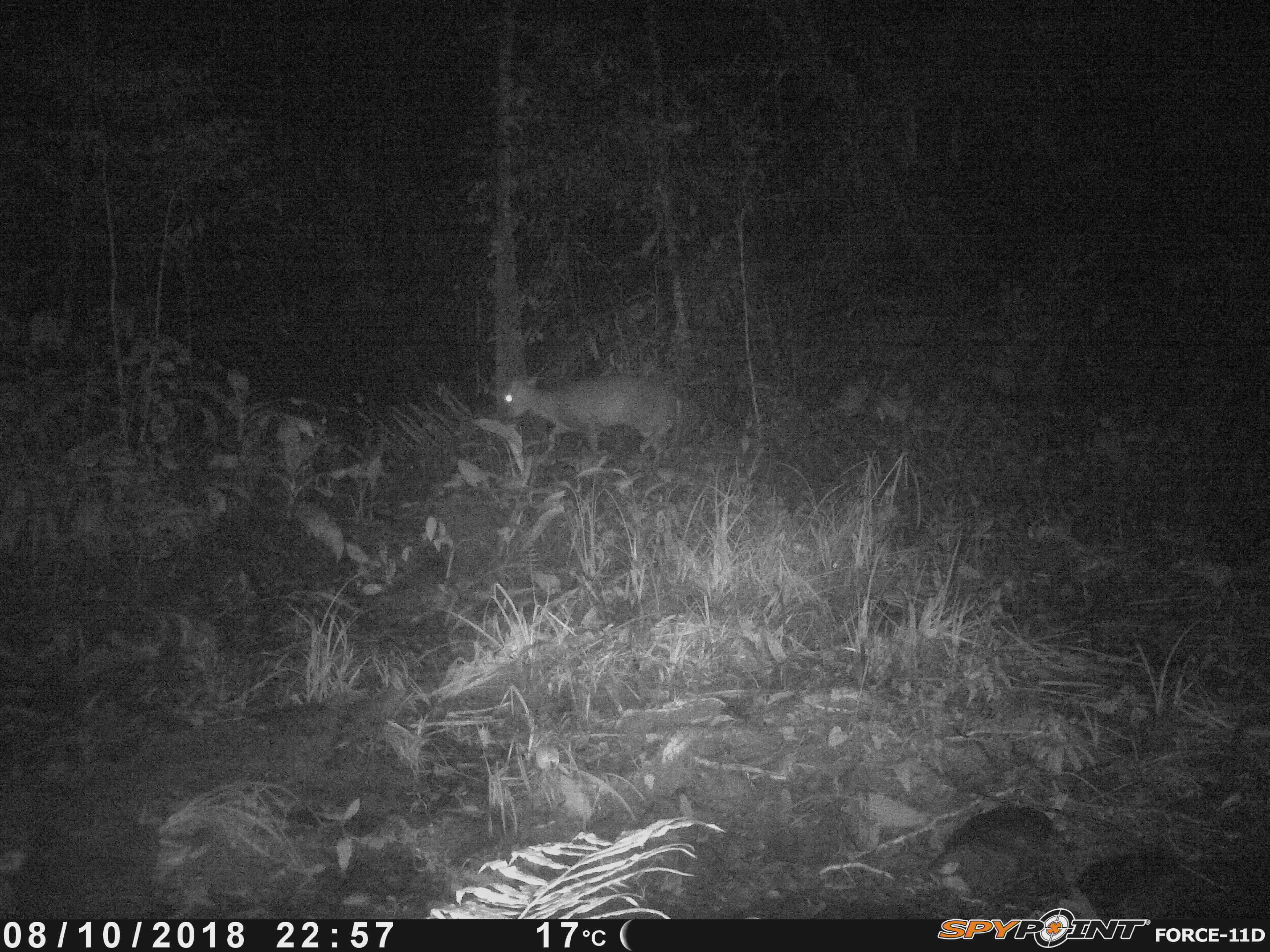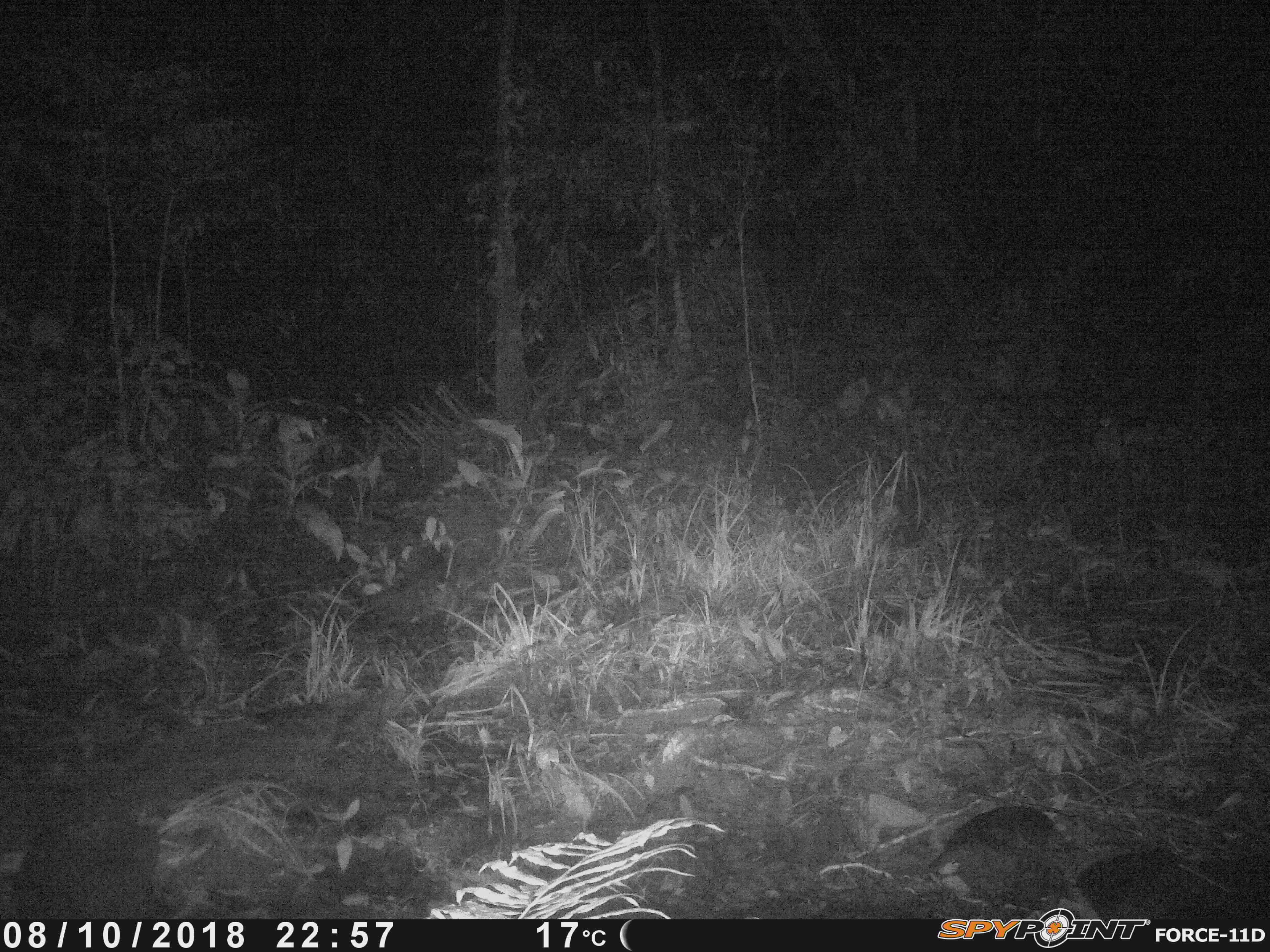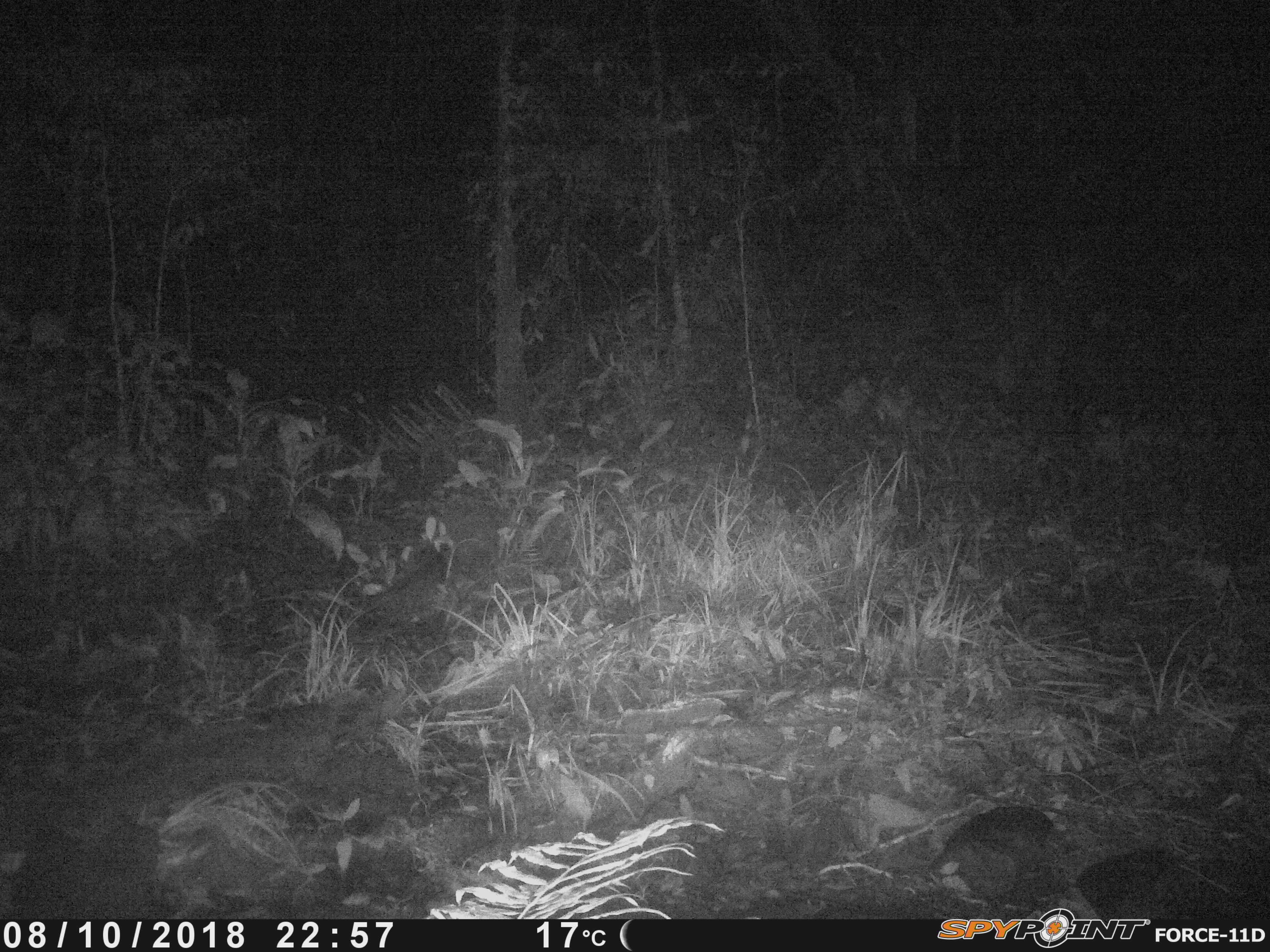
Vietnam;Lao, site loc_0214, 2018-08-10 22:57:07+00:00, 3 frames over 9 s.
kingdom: Animalia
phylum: Chordata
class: Mammalia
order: Artiodactyla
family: Cervidae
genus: Muntiacus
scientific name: Muntiacus rooseveltorum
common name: roosevelt's muntjac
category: roosevelts muntjac group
Roosevelts muntjac group (roosevelt's muntjac) (Muntiacus rooseveltorum). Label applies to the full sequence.